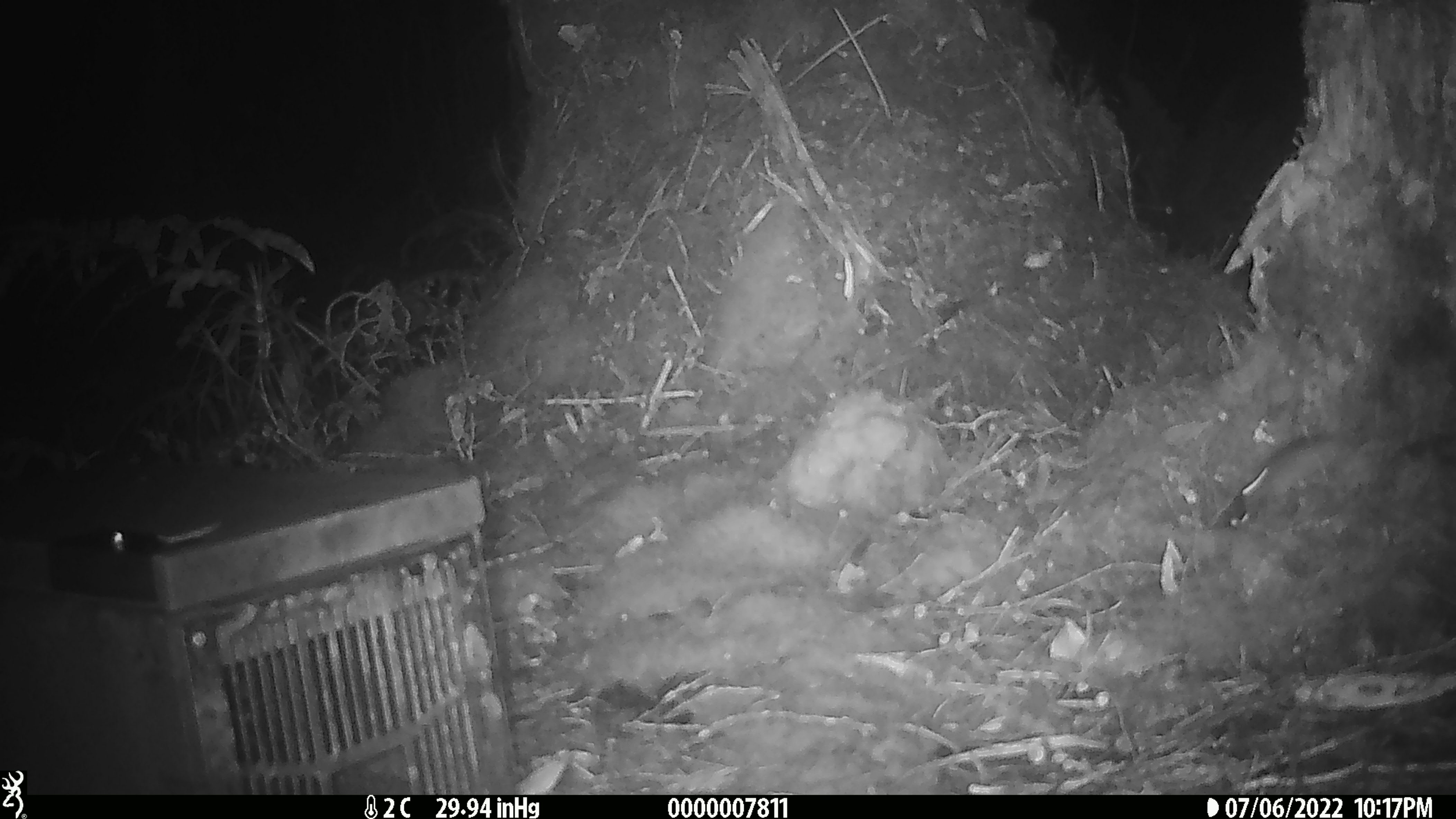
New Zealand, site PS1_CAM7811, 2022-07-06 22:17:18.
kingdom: Animalia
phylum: Chordata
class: Mammalia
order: Rodentia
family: Muridae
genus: Mus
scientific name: Mus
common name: mouse